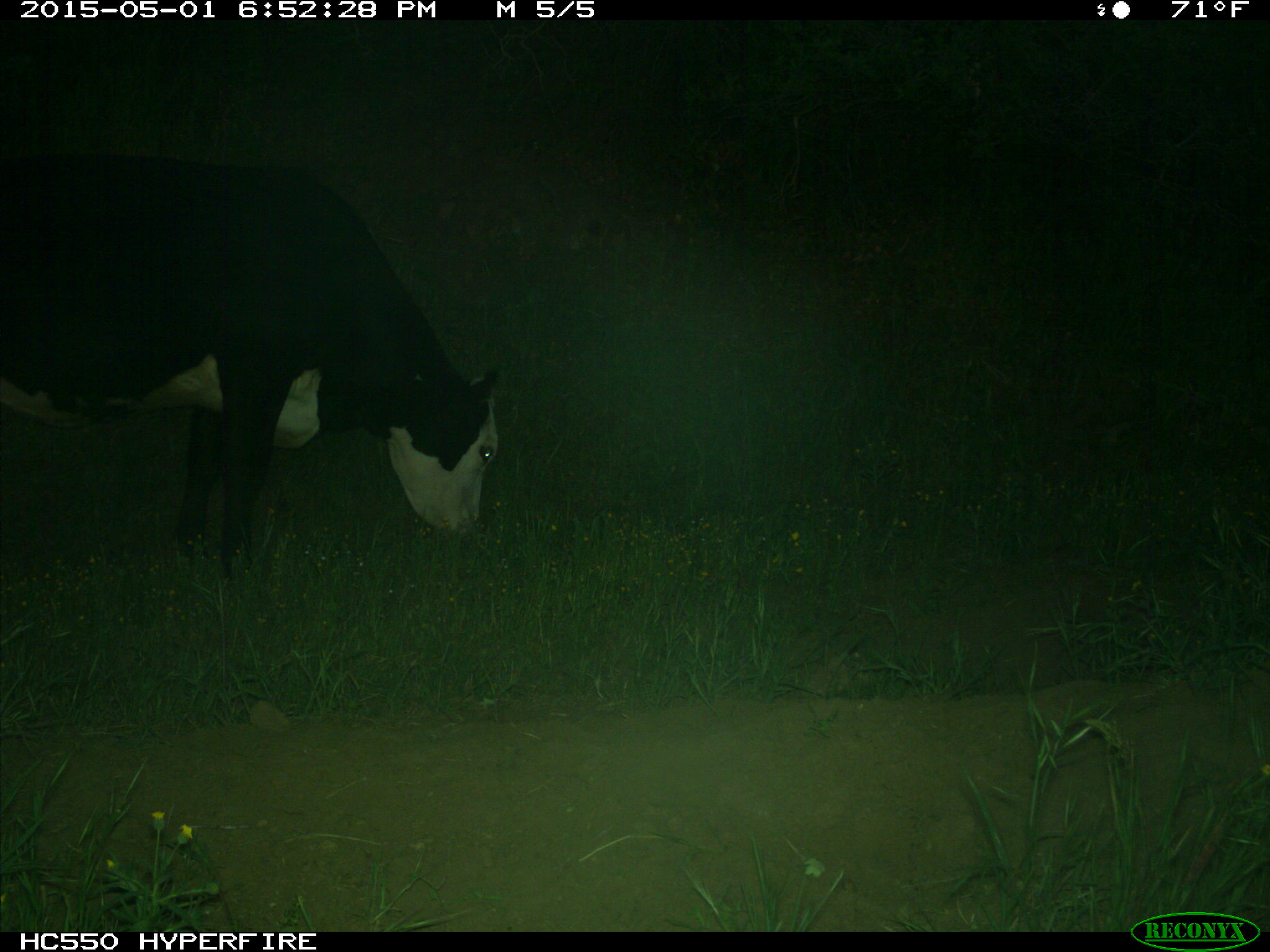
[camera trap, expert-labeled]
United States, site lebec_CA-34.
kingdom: Animalia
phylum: Chordata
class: Mammalia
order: Artiodactyla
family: Bovidae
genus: Bos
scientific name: Bos taurus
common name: domestic cow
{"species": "Bos taurus (domestic cow)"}